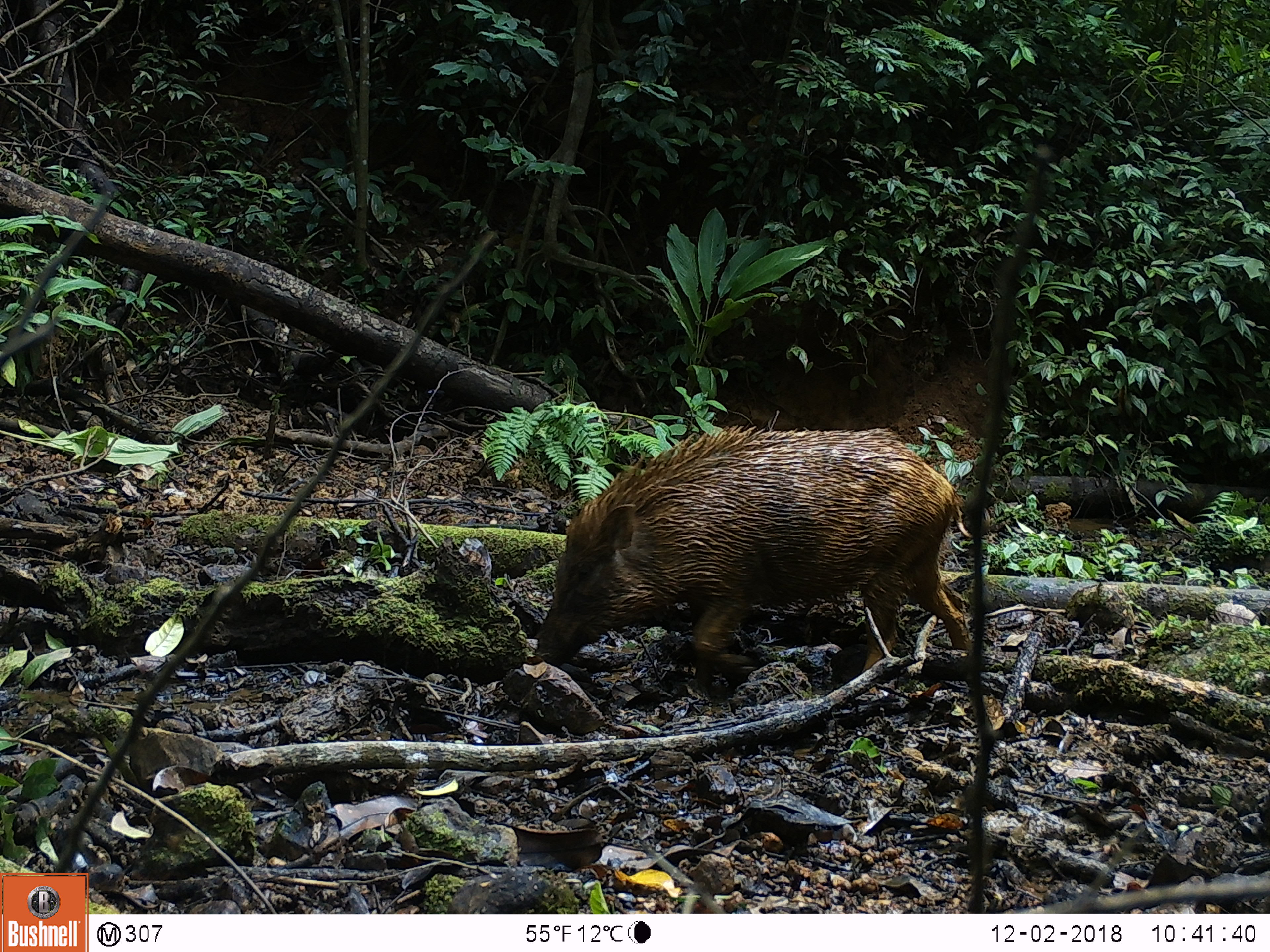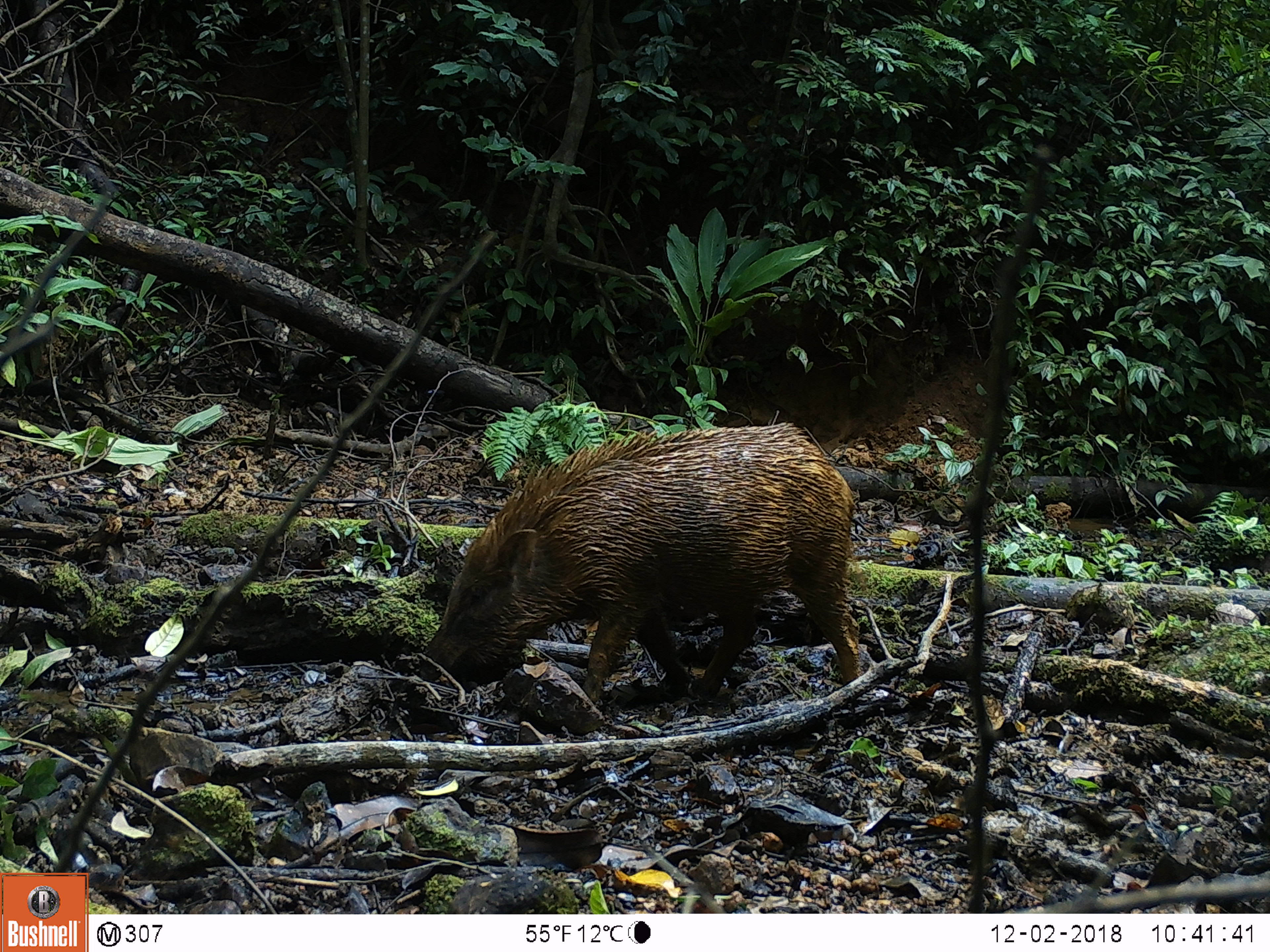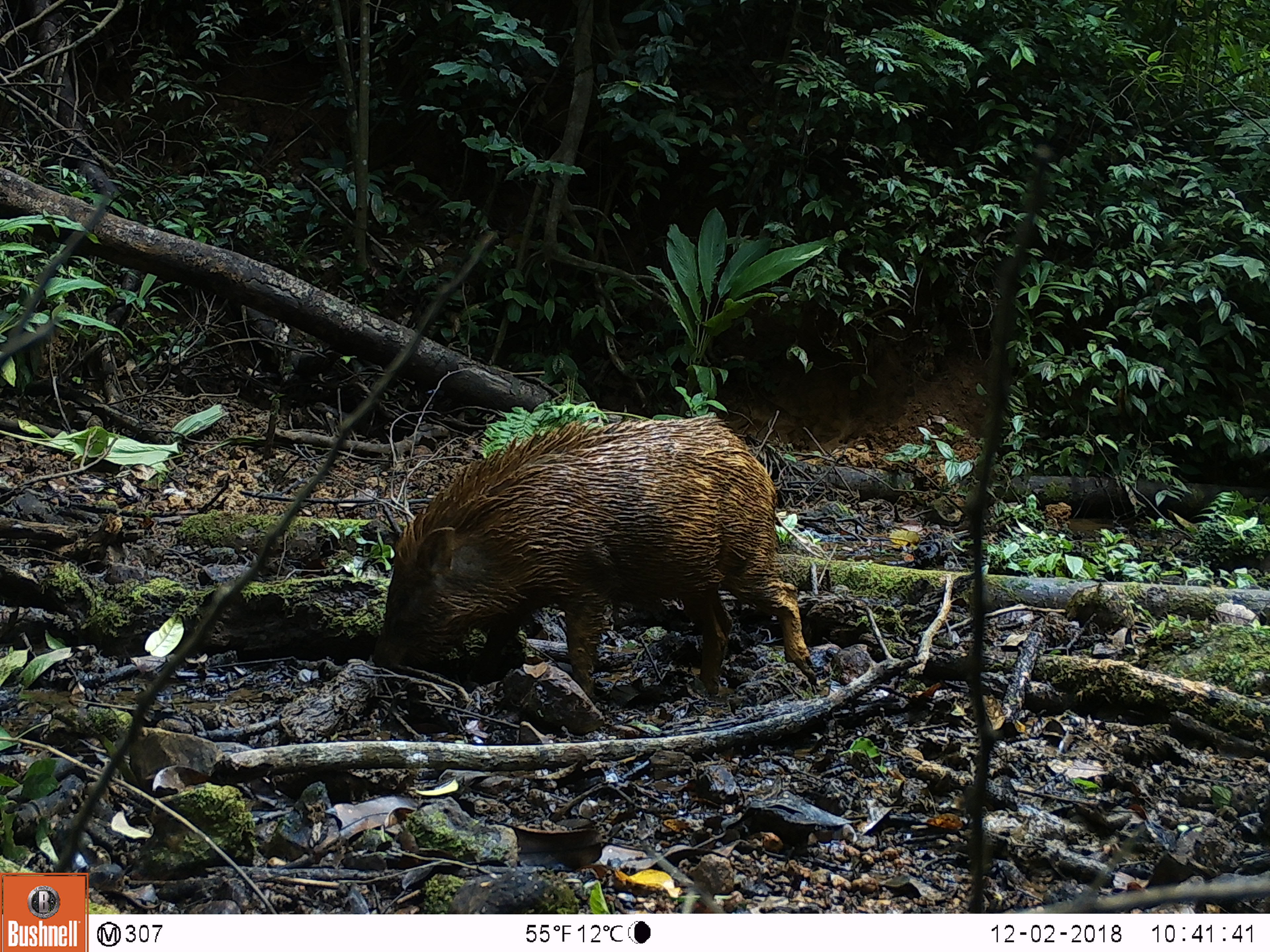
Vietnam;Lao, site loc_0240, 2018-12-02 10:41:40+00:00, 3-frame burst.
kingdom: Animalia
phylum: Chordata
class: Mammalia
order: Artiodactyla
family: Suidae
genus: Sus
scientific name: Sus scrofa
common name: eurasian wild pig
Eurasian wild pig (Sus scrofa). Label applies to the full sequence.